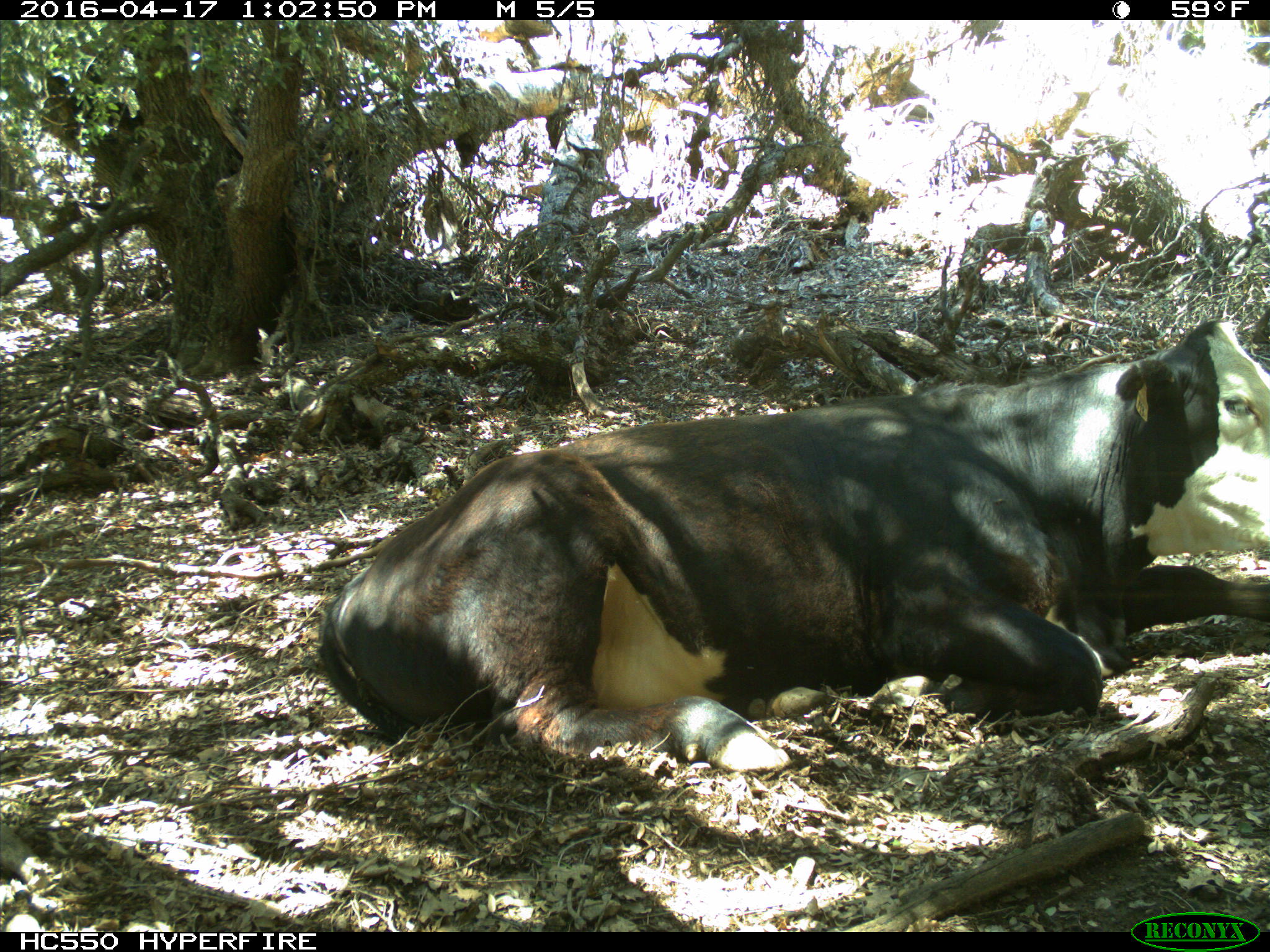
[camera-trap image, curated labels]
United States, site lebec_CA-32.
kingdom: Animalia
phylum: Chordata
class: Mammalia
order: Artiodactyla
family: Bovidae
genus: Bos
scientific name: Bos taurus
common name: domestic cow